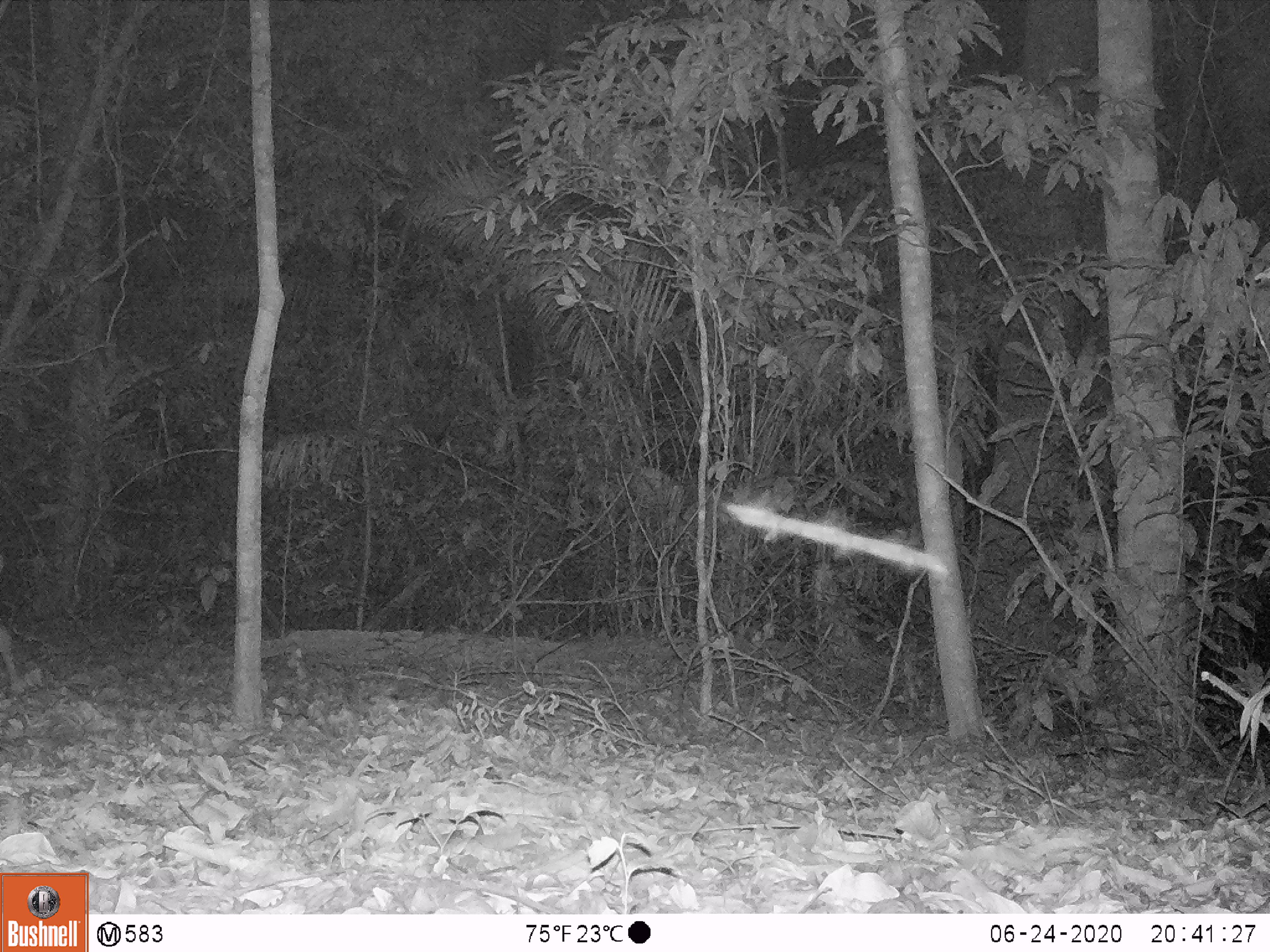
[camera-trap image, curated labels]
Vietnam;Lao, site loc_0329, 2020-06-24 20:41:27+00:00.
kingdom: Animalia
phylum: Chordata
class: Mammalia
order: Artiodactyla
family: Cervidae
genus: Muntiacus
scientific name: Muntiacus vuquangensis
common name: large-antlered muntjac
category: large antlered muntjac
Large antlered muntjac (large-antlered muntjac) (Muntiacus vuquangensis). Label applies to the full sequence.